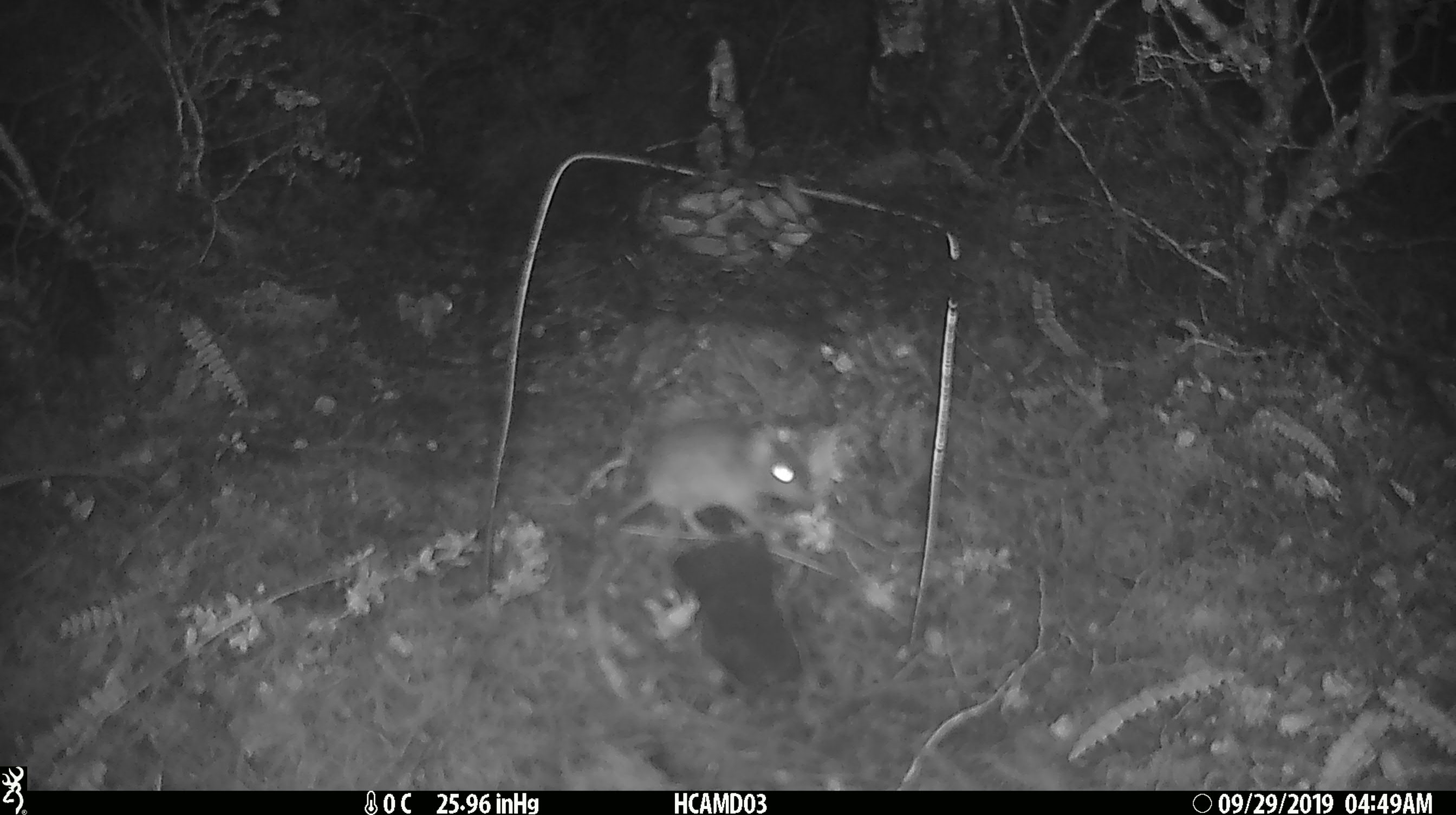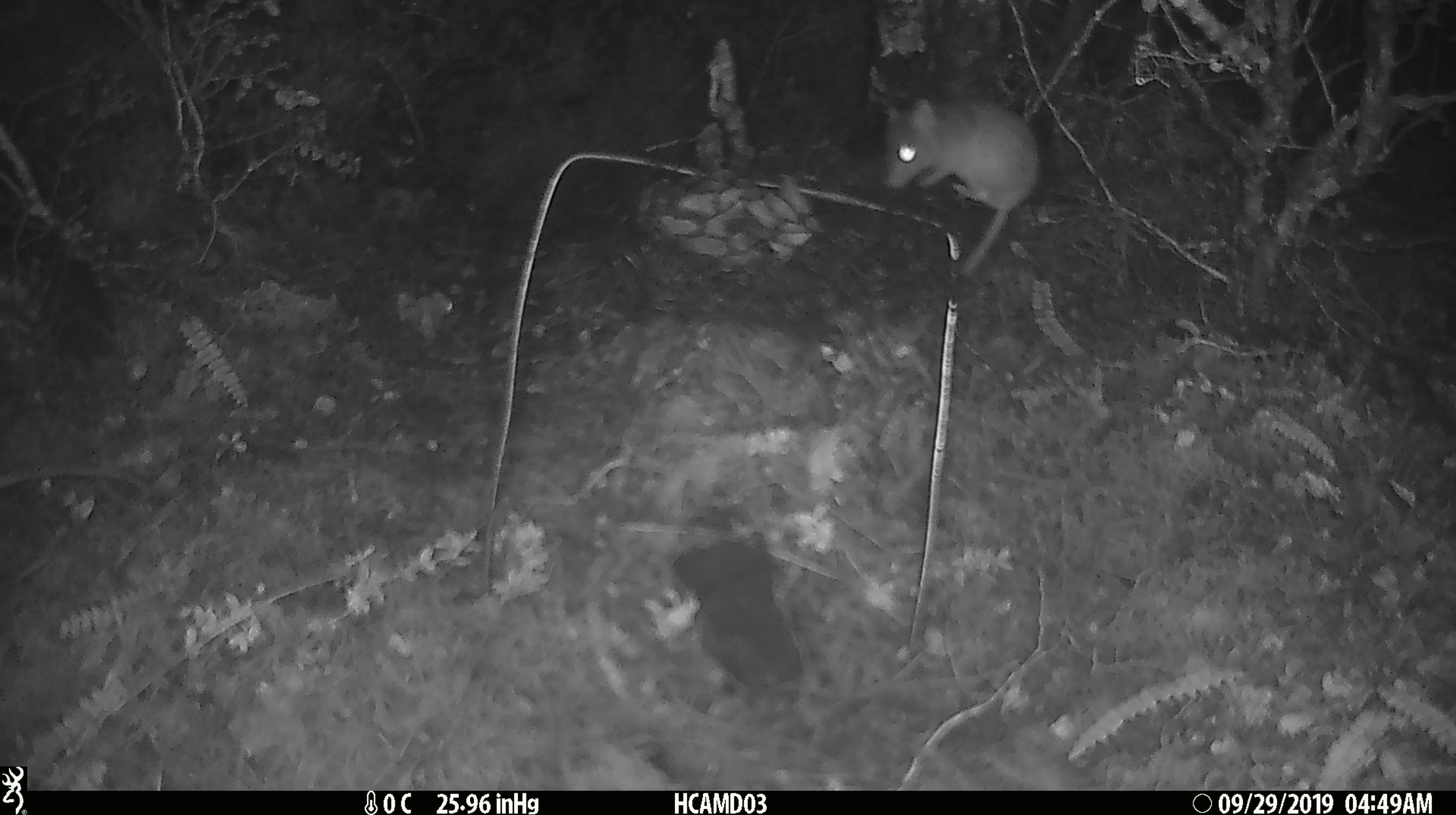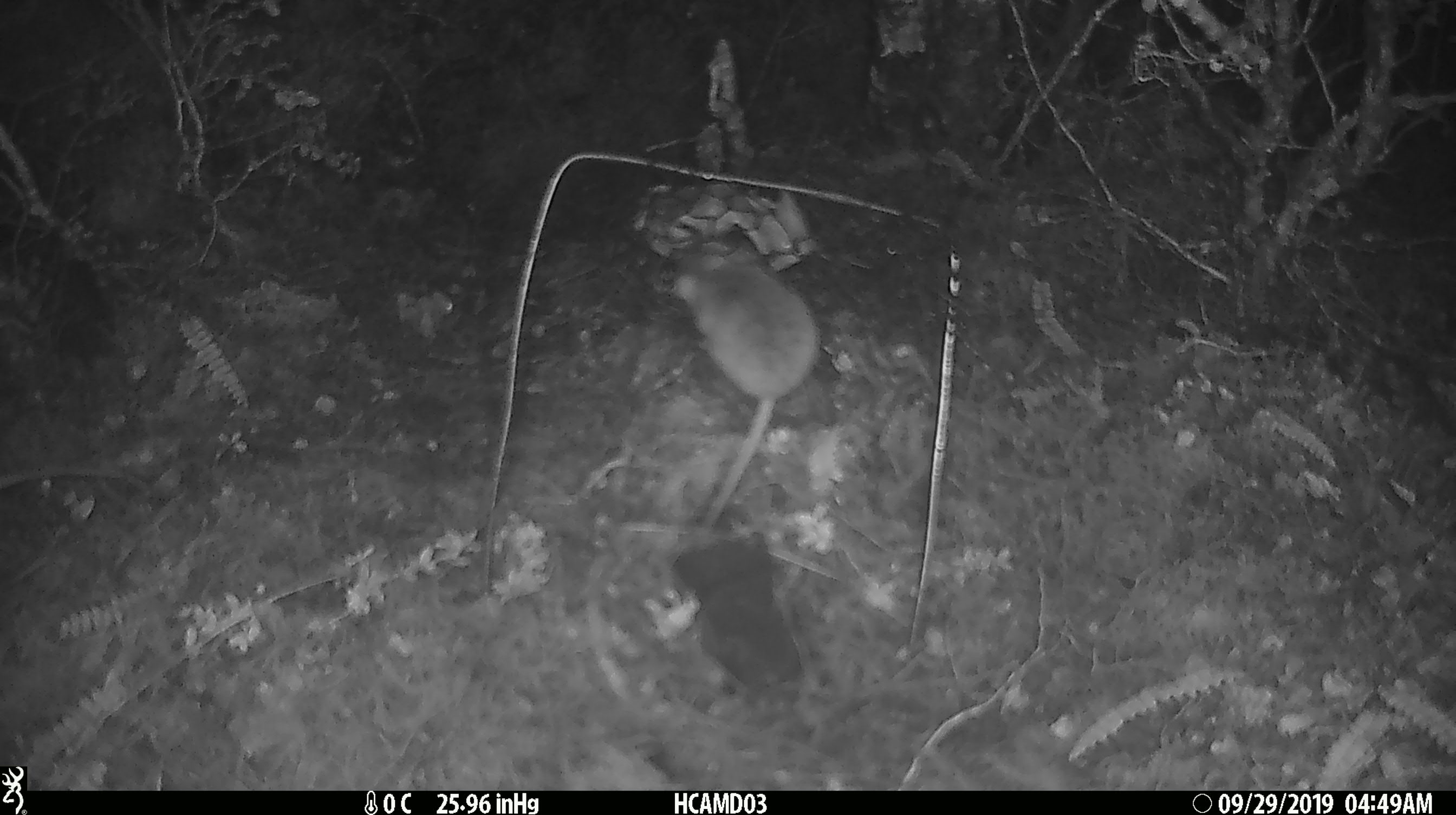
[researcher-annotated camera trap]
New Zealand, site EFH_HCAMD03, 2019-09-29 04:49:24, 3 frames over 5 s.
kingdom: Animalia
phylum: Chordata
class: Mammalia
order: Rodentia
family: Muridae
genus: Mus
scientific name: Mus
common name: mouse